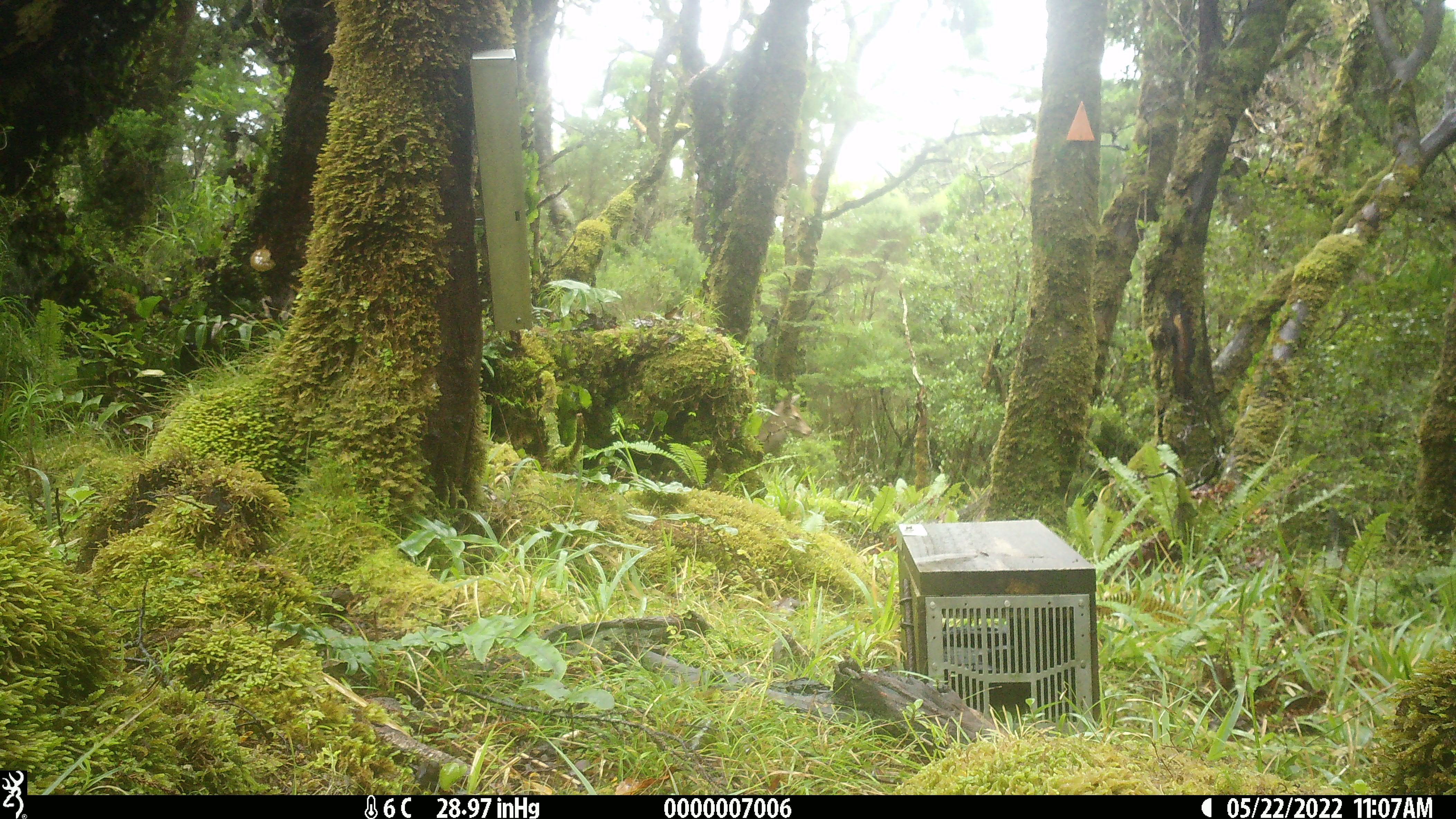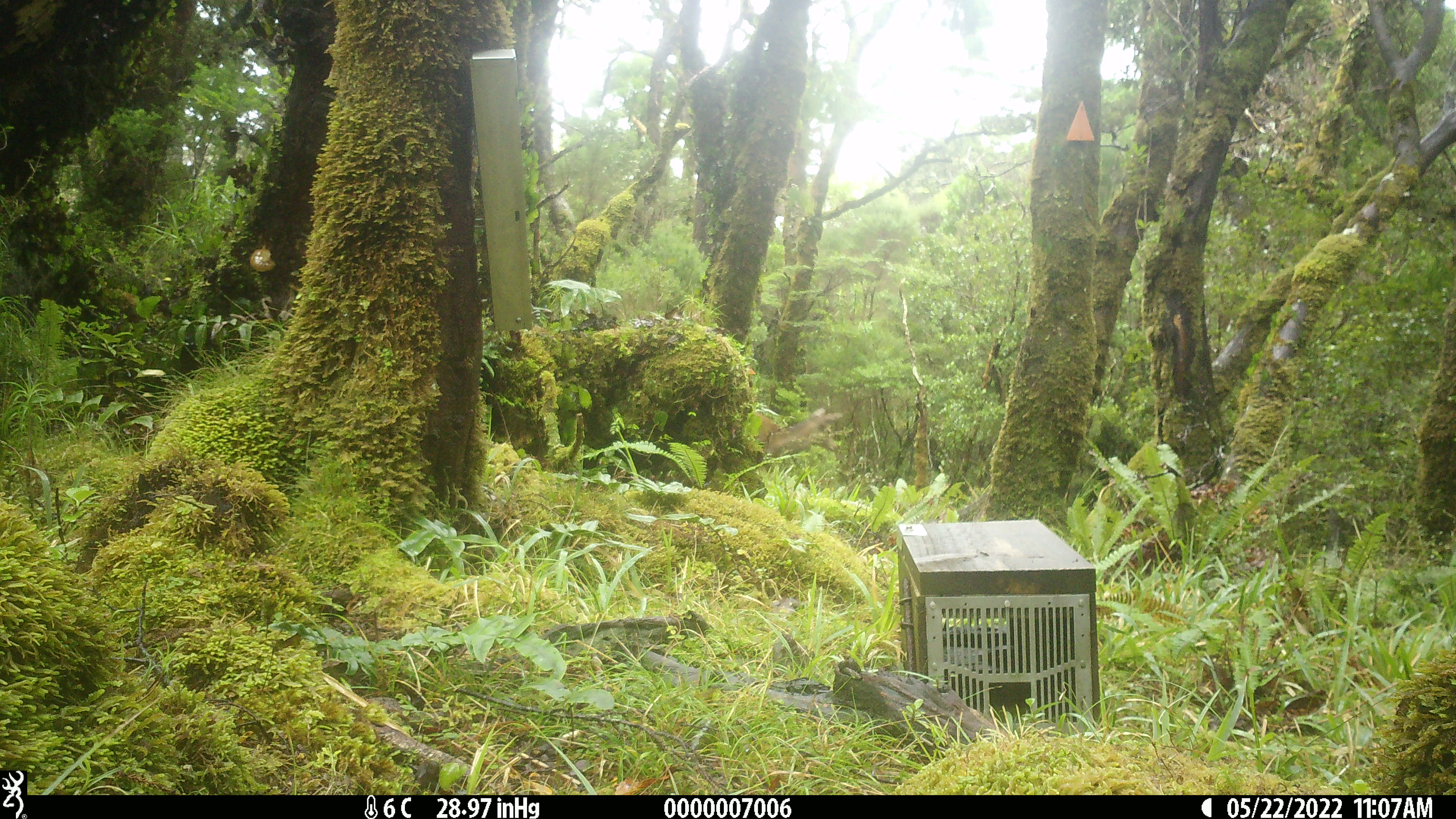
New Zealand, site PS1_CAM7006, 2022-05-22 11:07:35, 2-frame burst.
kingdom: Animalia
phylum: Chordata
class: Mammalia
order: Artiodactyla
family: Cervidae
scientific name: Cervidae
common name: deer